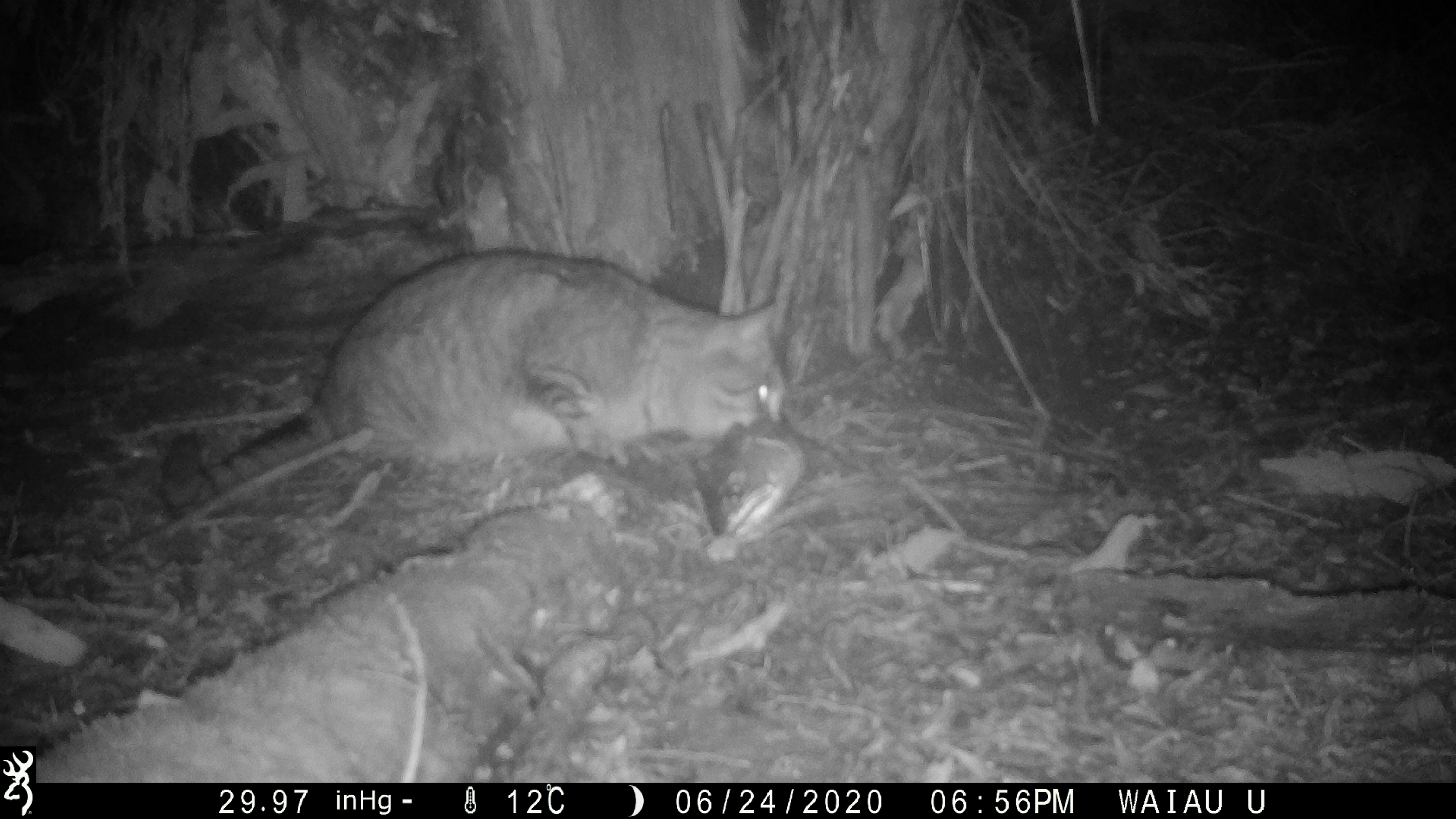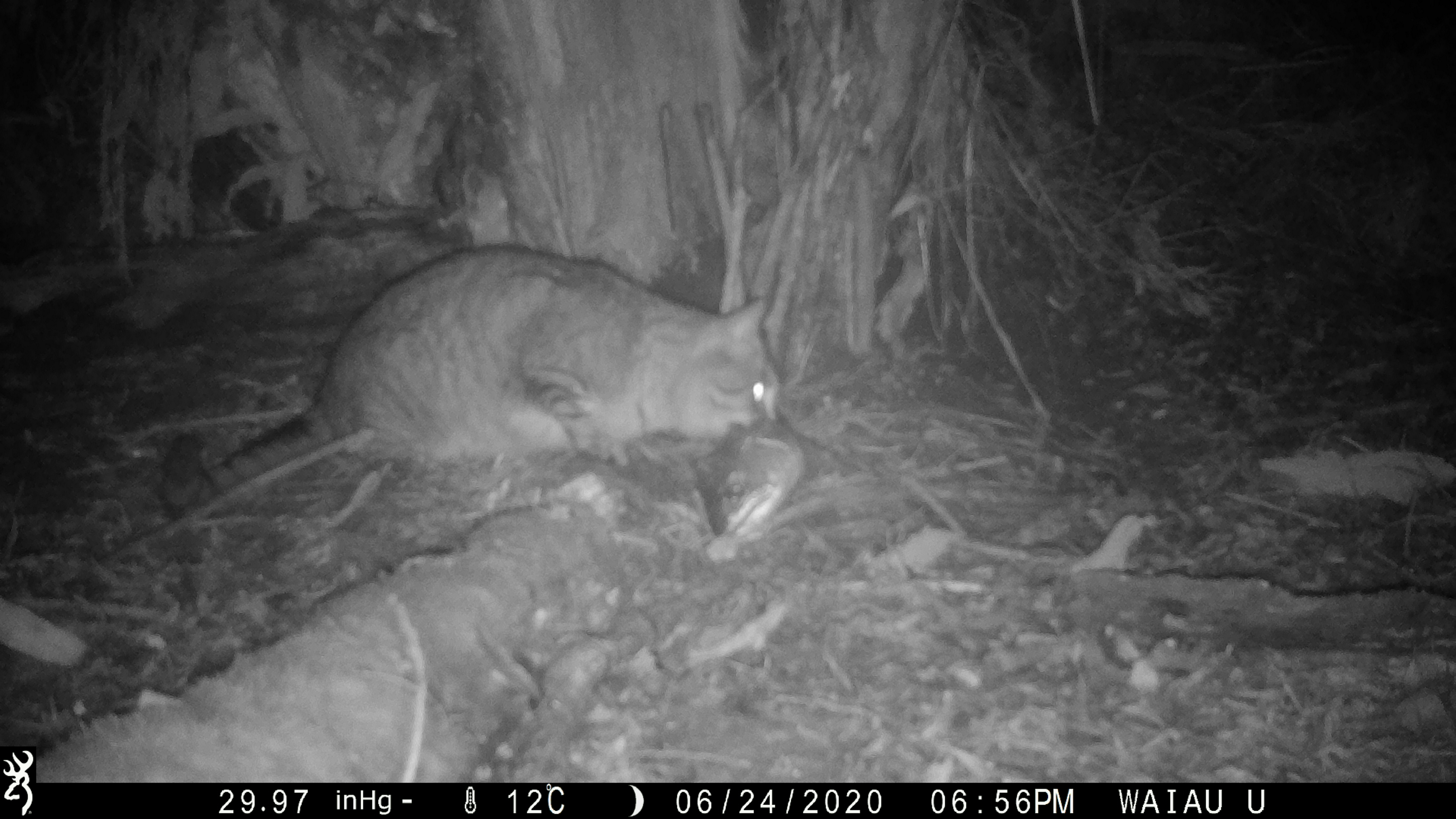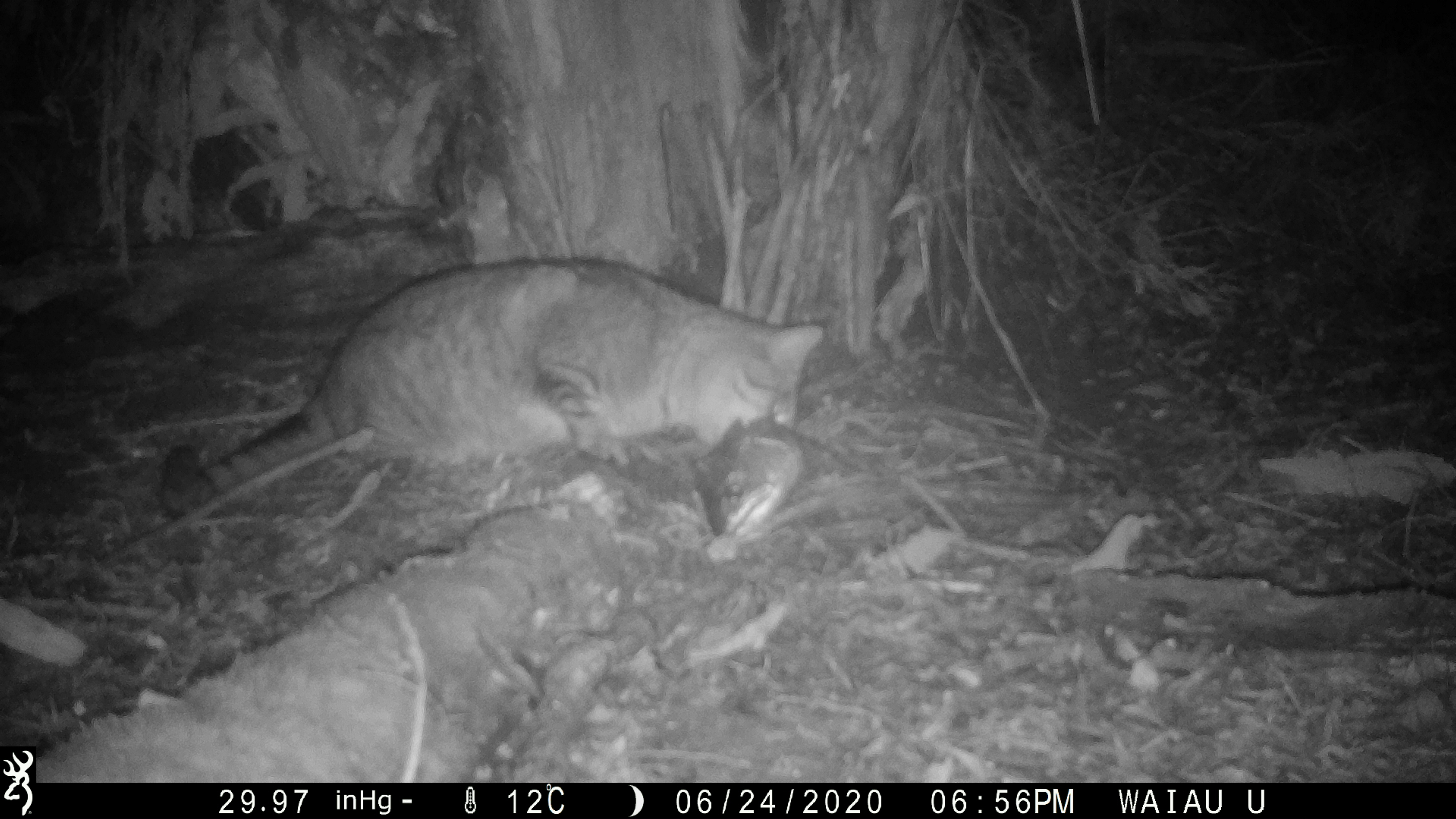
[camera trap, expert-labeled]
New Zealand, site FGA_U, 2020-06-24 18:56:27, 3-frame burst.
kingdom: Animalia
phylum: Chordata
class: Mammalia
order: Carnivora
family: Felidae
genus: Felis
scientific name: Felis catus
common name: domestic cat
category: cat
Cat (domestic cat) (Felis catus).